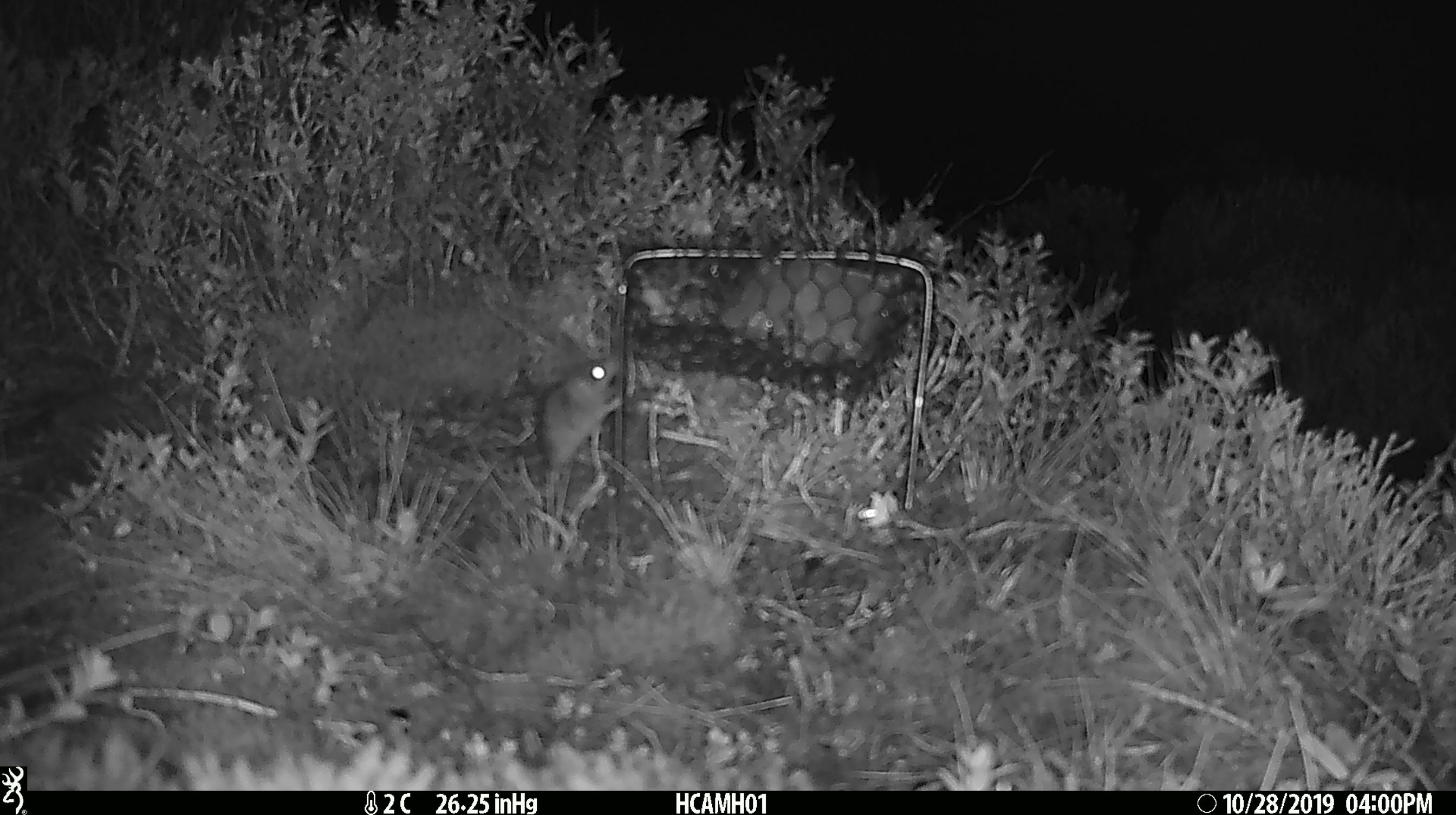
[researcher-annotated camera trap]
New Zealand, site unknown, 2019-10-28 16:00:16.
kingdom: Animalia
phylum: Chordata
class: Mammalia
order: Rodentia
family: Muridae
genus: Mus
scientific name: Mus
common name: mouse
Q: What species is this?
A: Mouse (Mus).